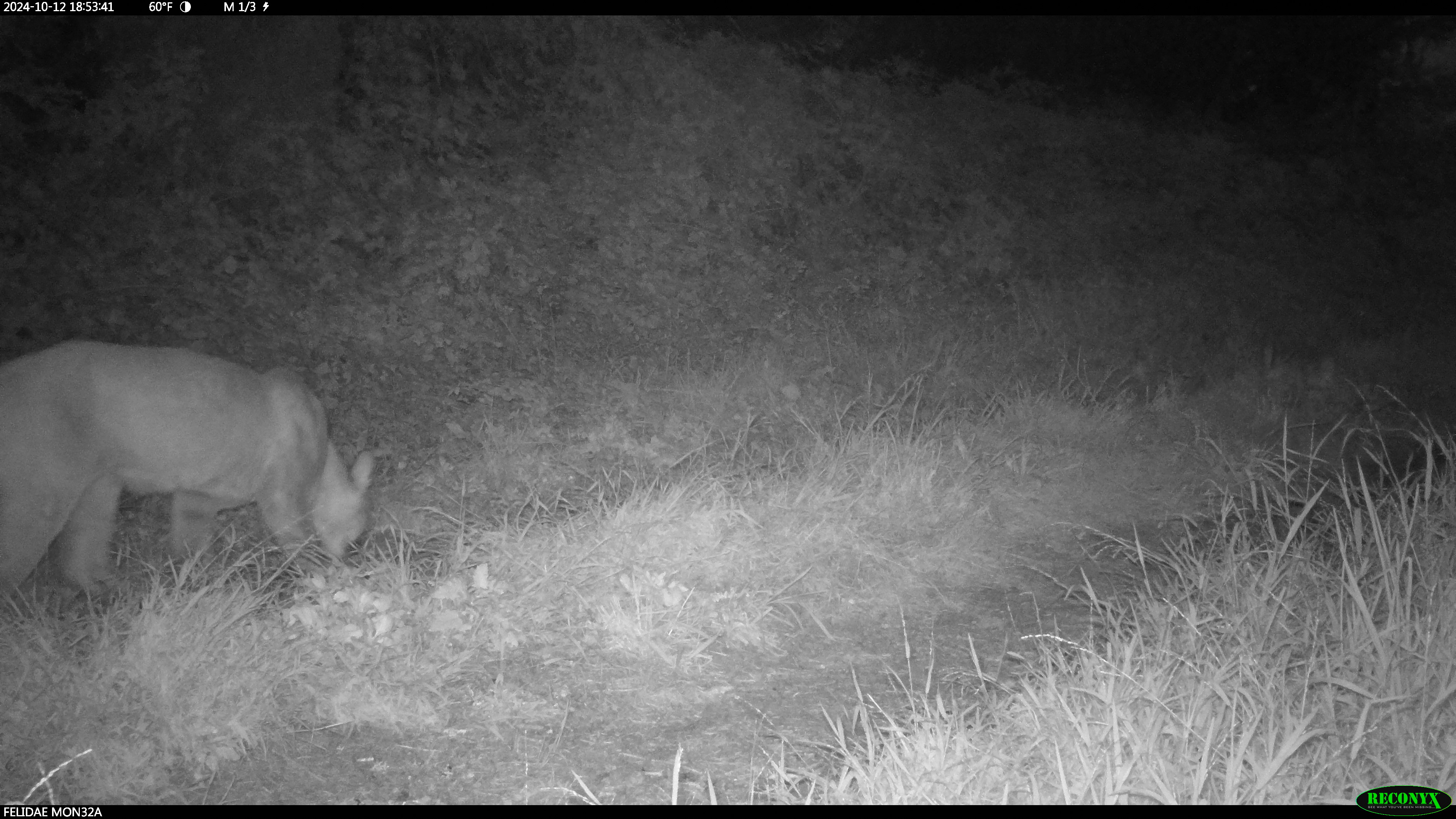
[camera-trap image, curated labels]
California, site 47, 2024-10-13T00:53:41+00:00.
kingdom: Animalia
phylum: Chordata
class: Mammalia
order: Carnivora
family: Felidae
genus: Puma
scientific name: Puma concolor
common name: puma